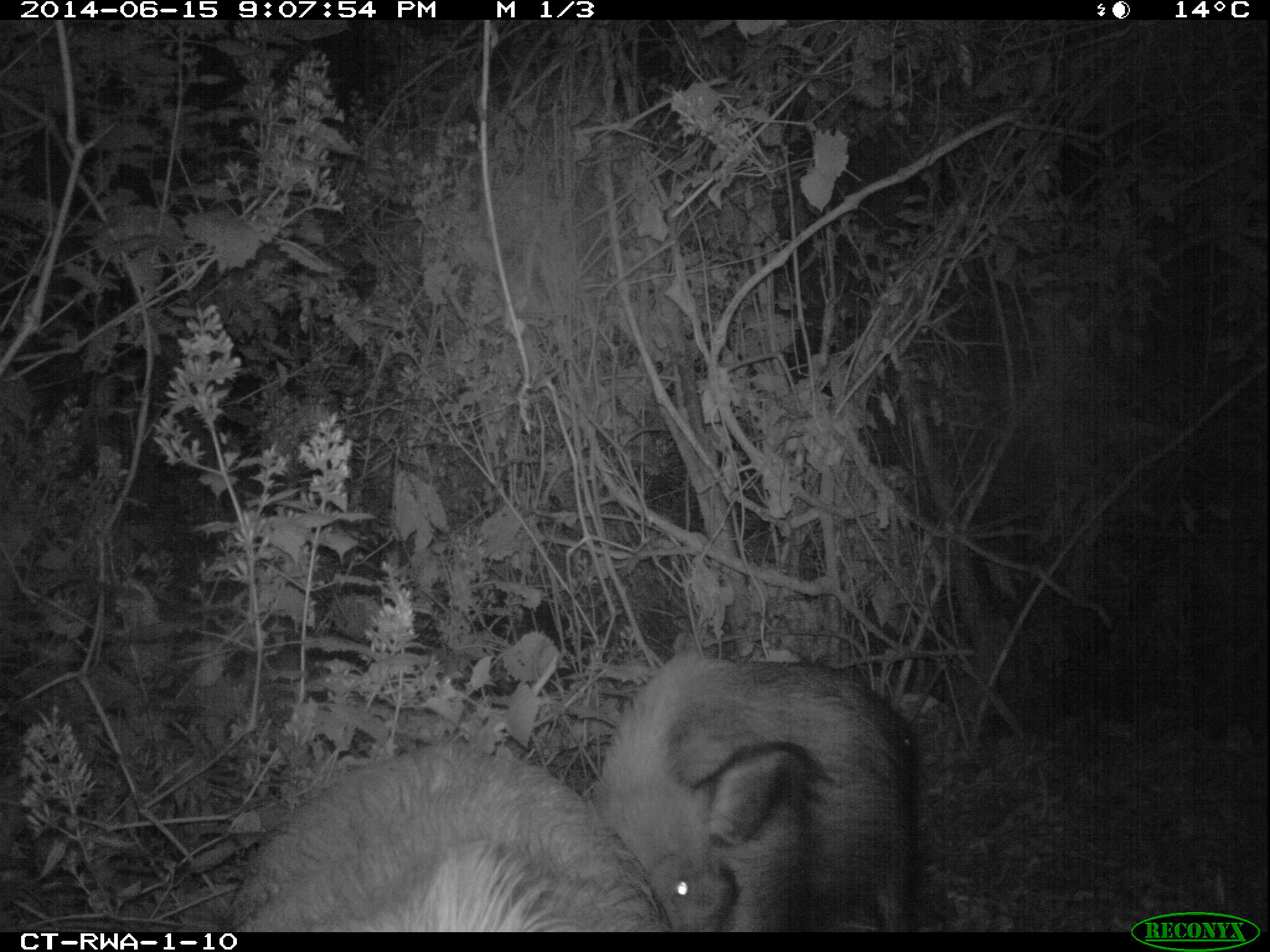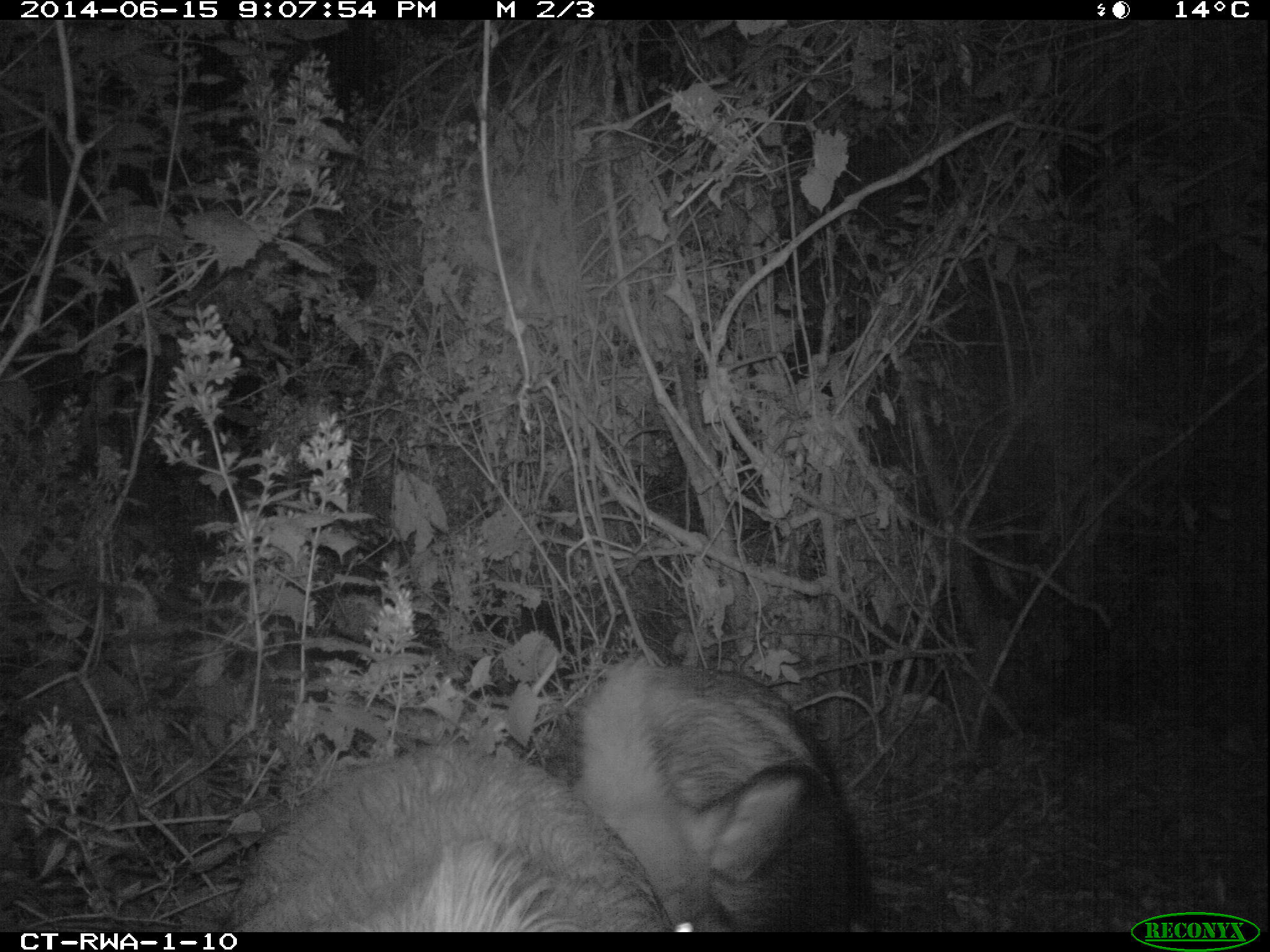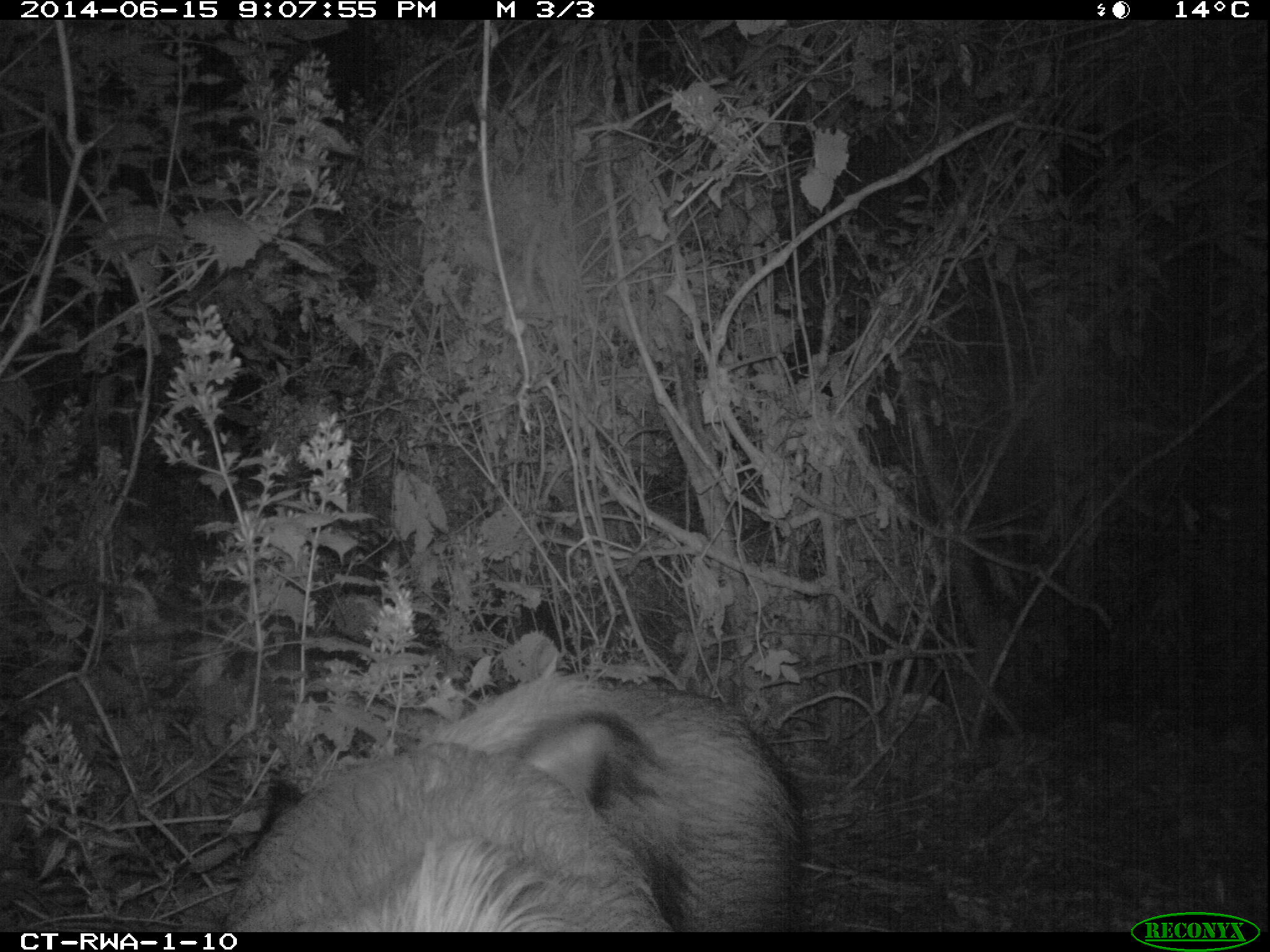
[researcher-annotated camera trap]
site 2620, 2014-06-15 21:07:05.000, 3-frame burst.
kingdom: Animalia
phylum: Chordata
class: Mammalia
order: Artiodactyla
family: Suidae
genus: Potamochoerus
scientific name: Potamochoerus larvatus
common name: bushpig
Potamochoerus larvatus (bushpig), count 2.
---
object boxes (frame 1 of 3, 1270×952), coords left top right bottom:
potamochoerus larvatus: 585 654 913 931; 220 738 669 932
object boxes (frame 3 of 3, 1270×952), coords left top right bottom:
potamochoerus larvatus: 429 671 800 931; 220 738 669 932